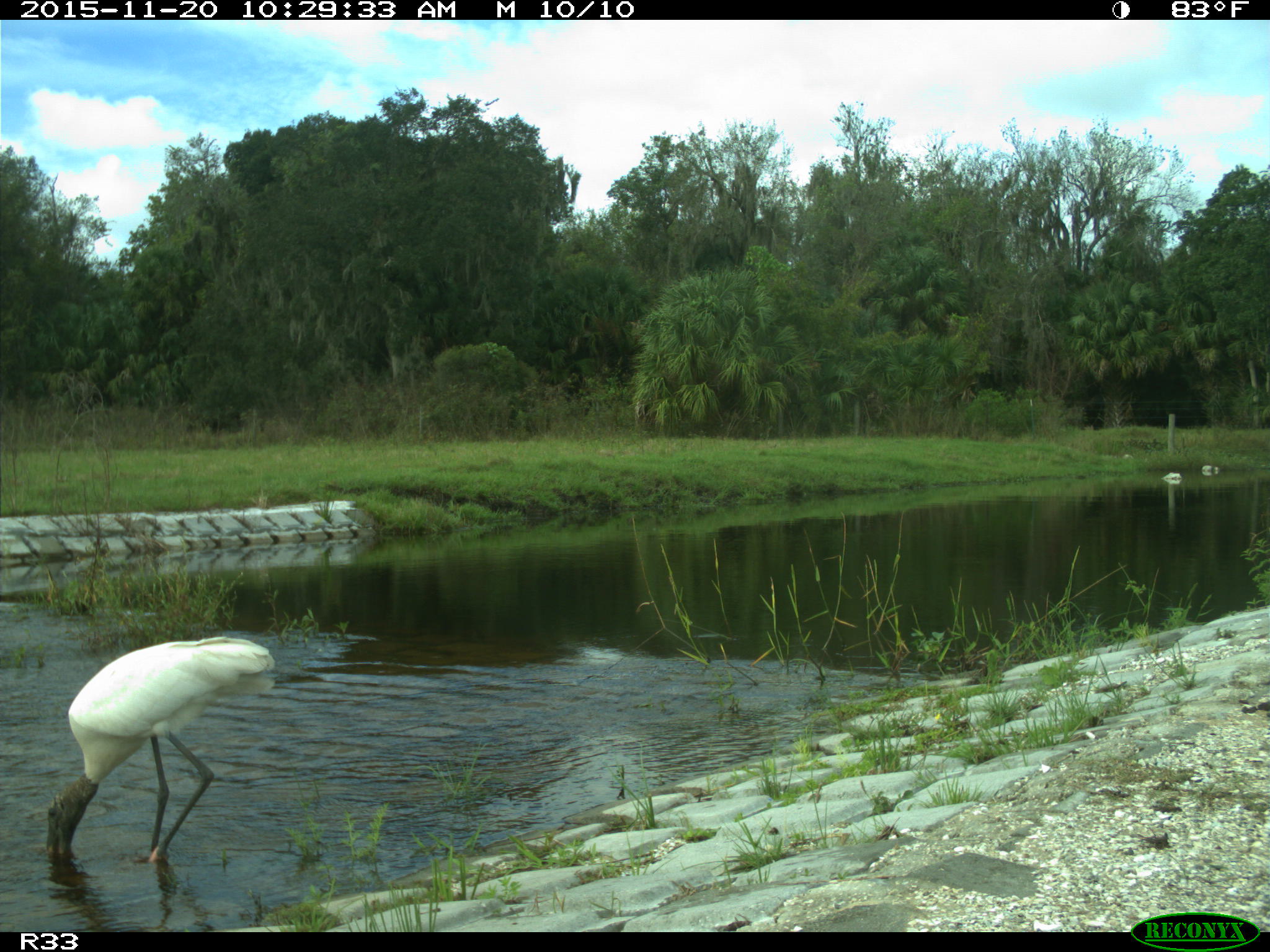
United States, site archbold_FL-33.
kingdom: Animalia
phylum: Chordata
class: Aves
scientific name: Aves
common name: birds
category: unidentified bird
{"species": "unidentified bird (birds) (Aves)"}